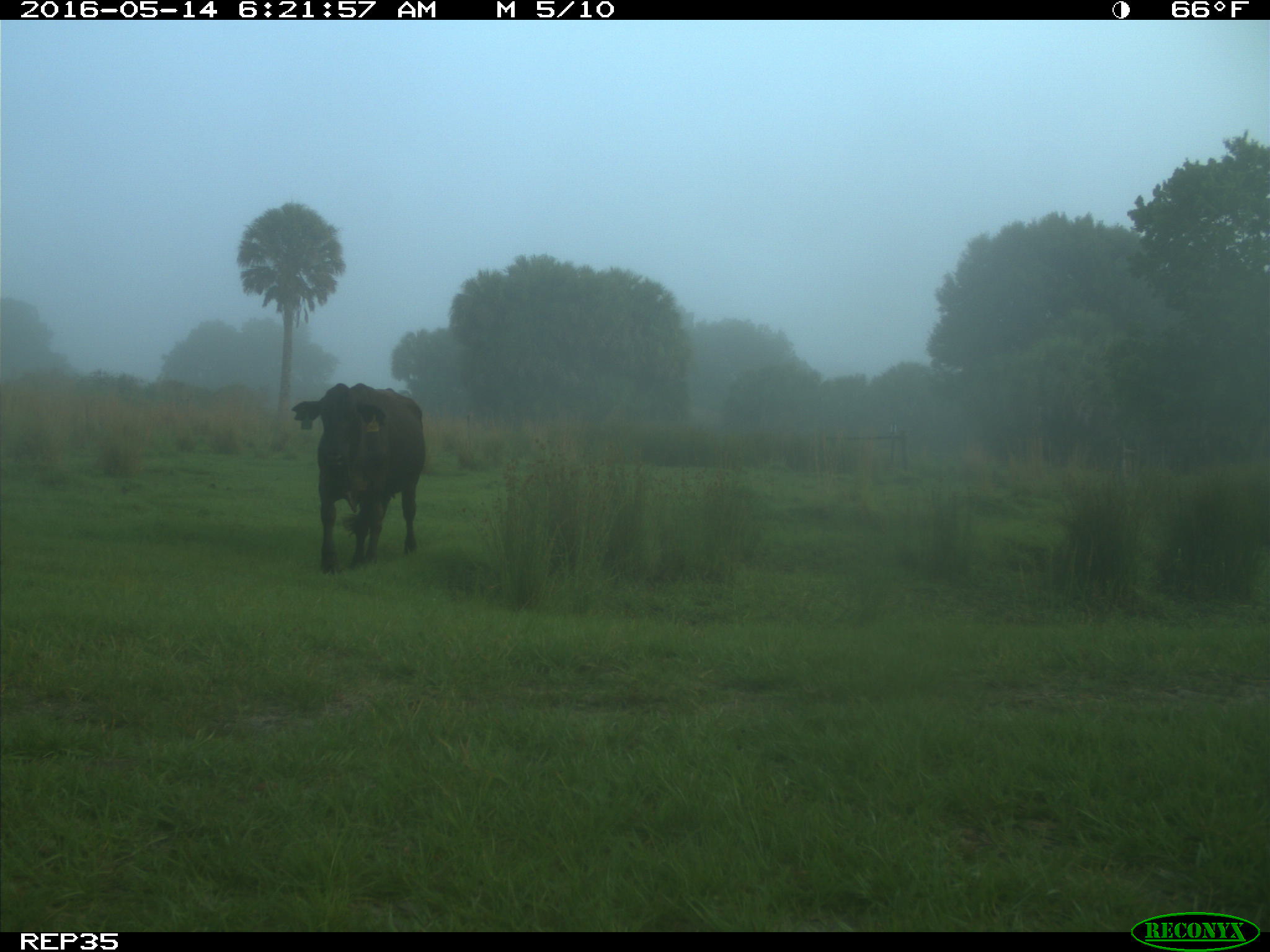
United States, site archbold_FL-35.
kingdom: Animalia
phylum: Chordata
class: Mammalia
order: Artiodactyla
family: Bovidae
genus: Bos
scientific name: Bos taurus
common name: domestic cow